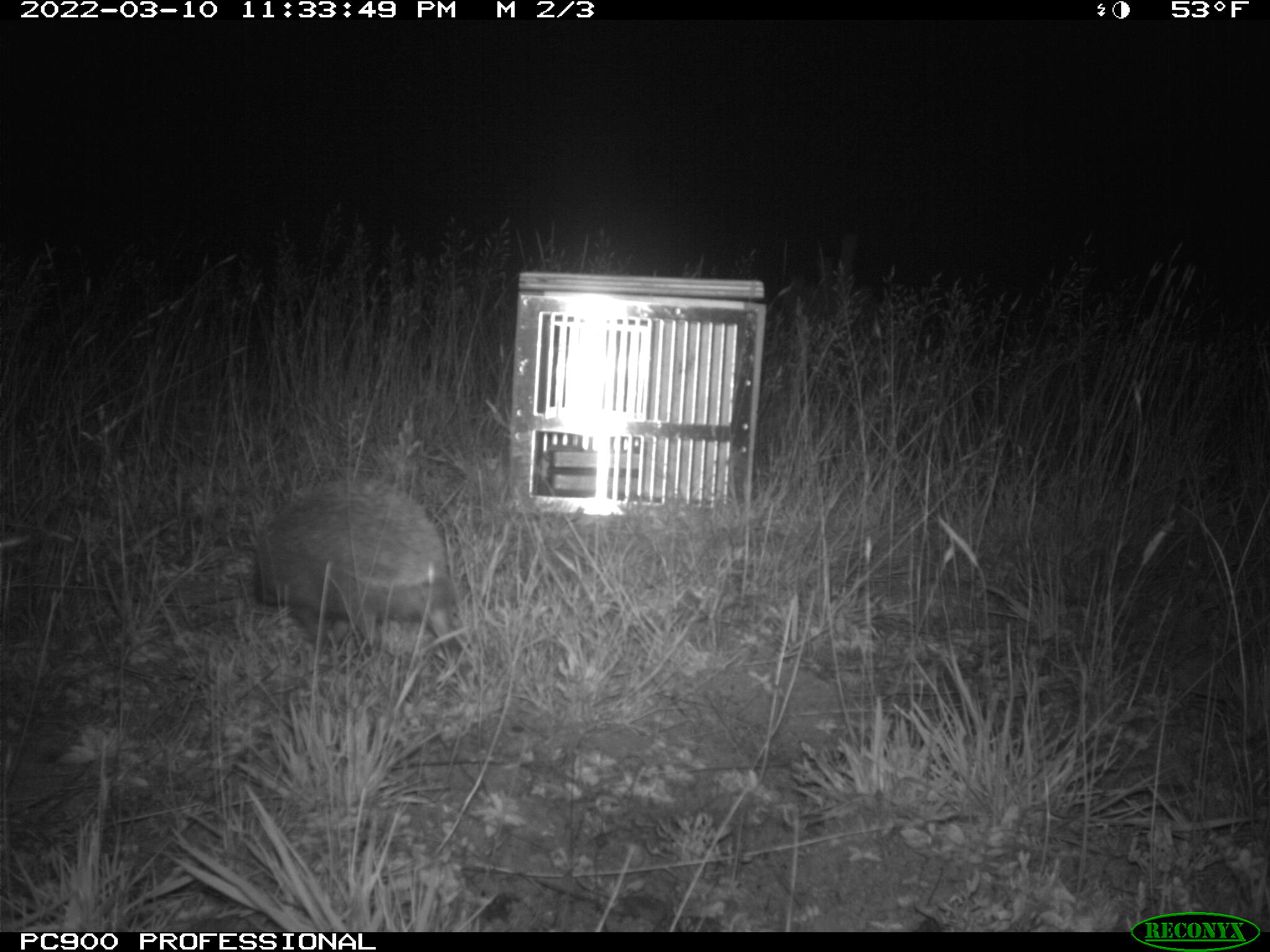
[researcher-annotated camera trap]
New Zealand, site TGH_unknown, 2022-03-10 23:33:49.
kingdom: Animalia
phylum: Chordata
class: Mammalia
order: Eulipotyphla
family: Erinaceidae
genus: Erinaceus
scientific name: Erinaceus europaeus europaeus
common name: european hedgehog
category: hedgehog